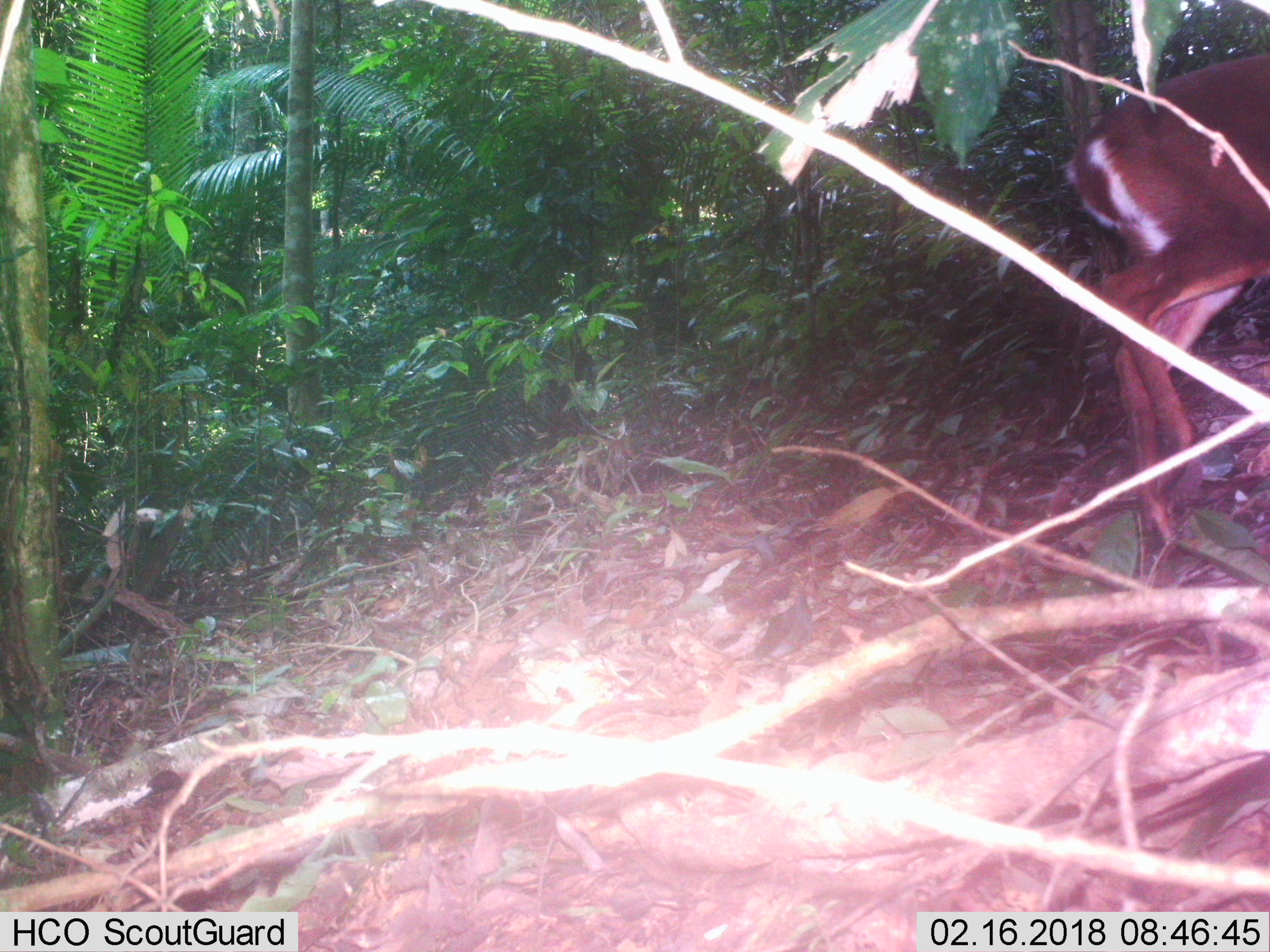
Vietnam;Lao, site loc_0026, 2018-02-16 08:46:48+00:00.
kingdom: Animalia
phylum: Chordata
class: Mammalia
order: Artiodactyla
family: Cervidae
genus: Muntiacus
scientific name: Muntiacus vuquangensis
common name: large-antlered muntjac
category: large antlered muntjac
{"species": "large antlered muntjac (large-antlered muntjac) (Muntiacus vuquangensis)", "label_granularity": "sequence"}